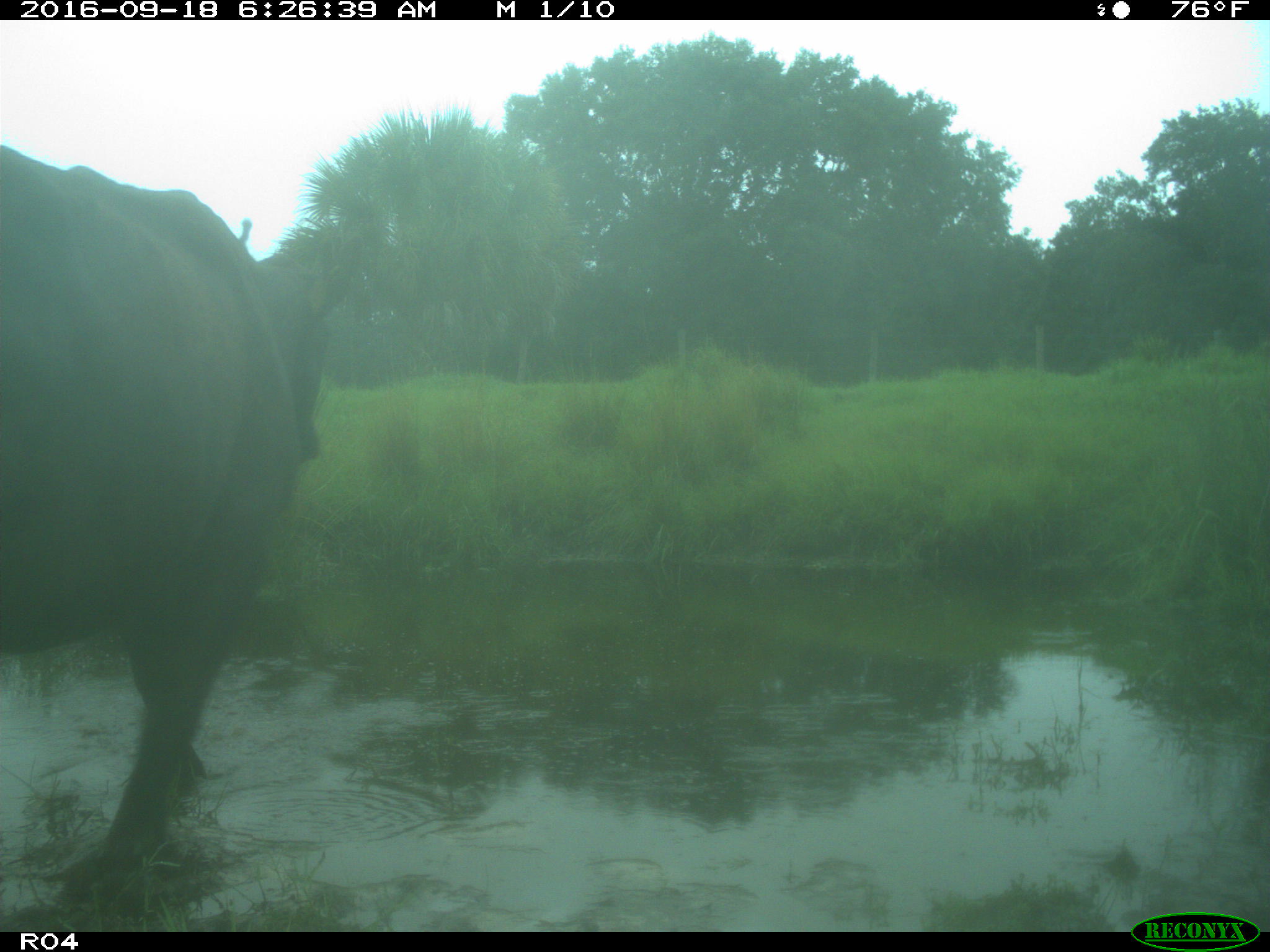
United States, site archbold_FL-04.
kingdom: Animalia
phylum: Chordata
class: Mammalia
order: Artiodactyla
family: Bovidae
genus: Bos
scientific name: Bos taurus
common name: domestic cow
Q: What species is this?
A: Bos taurus (domestic cow).